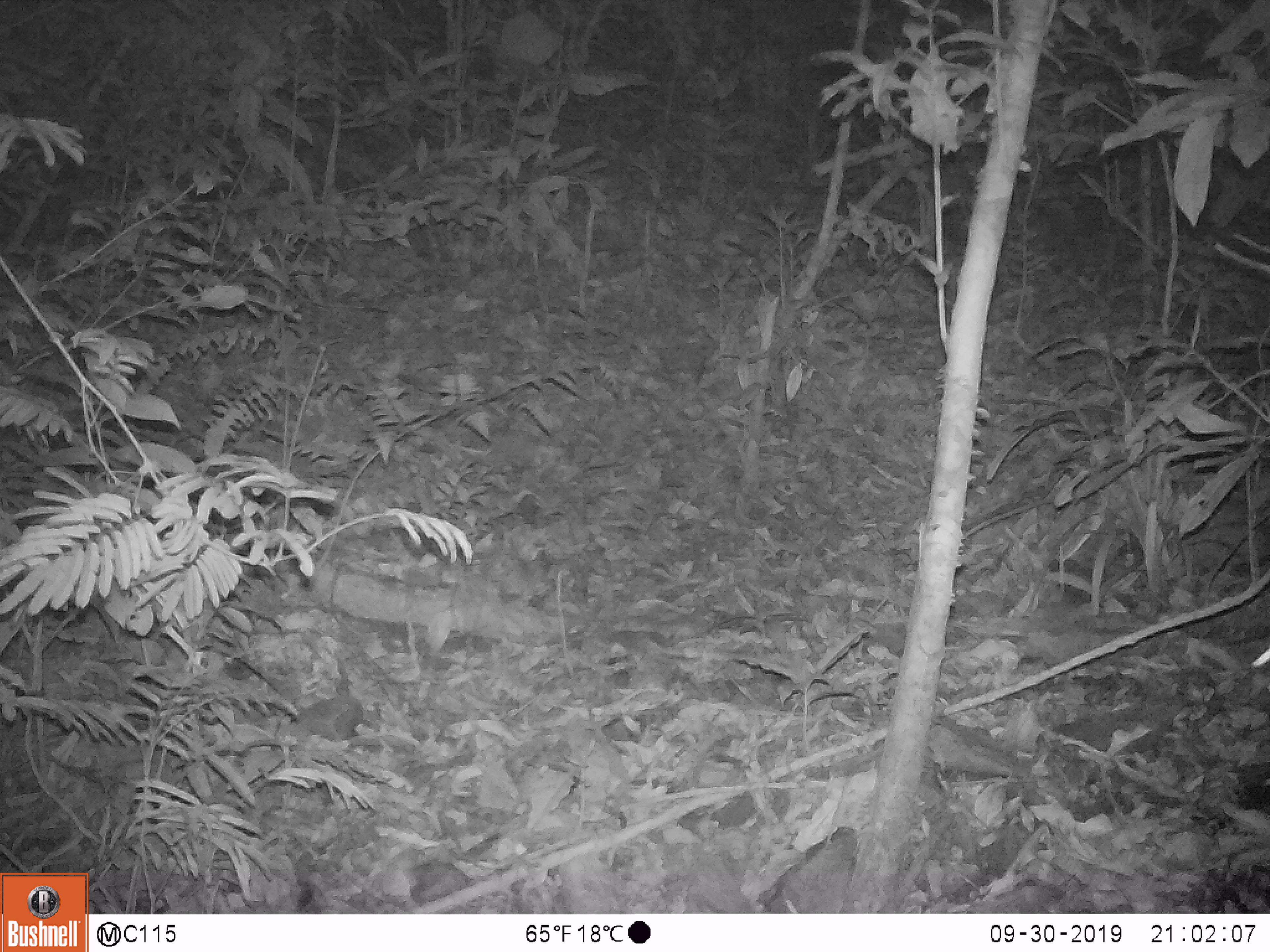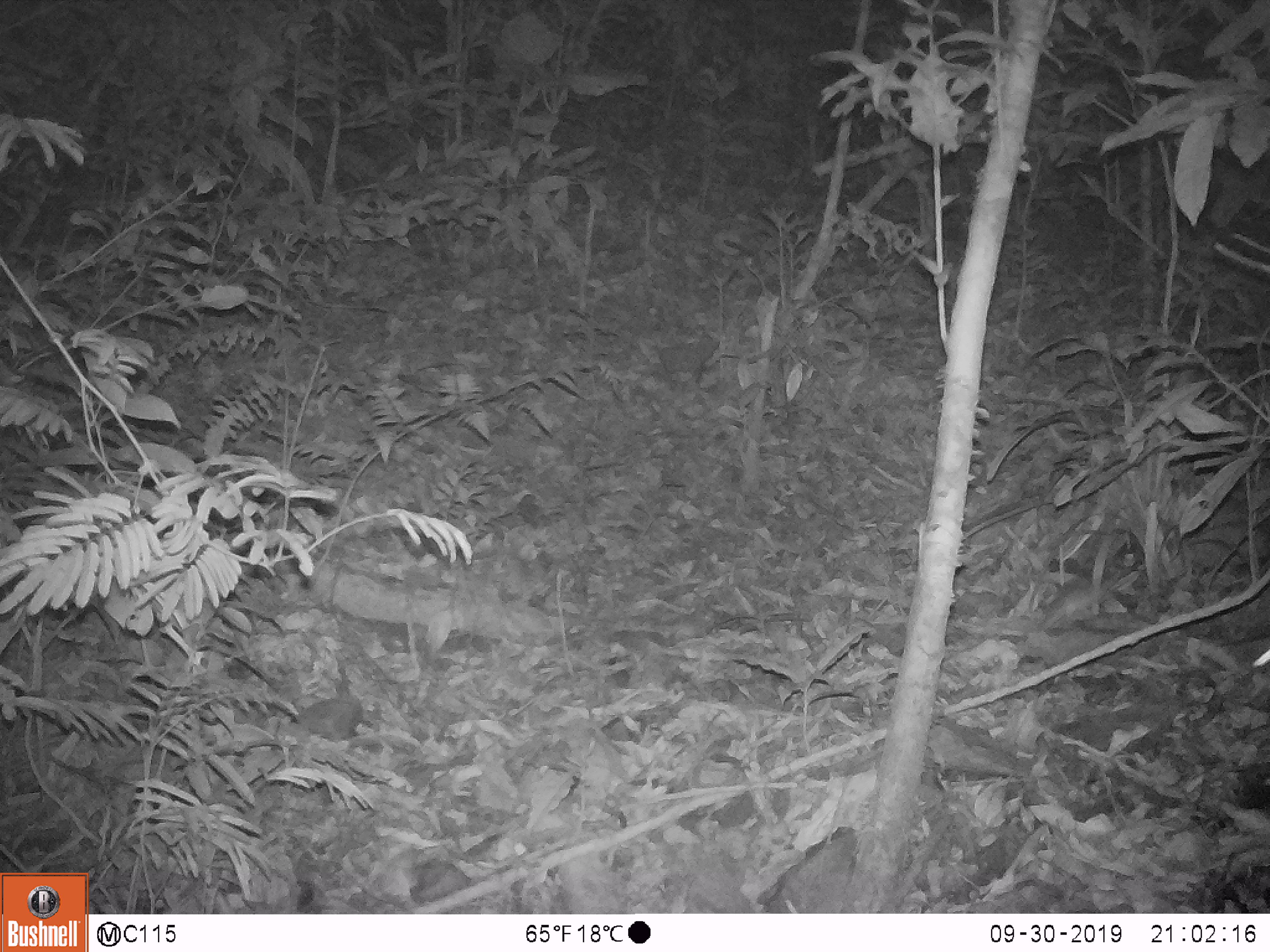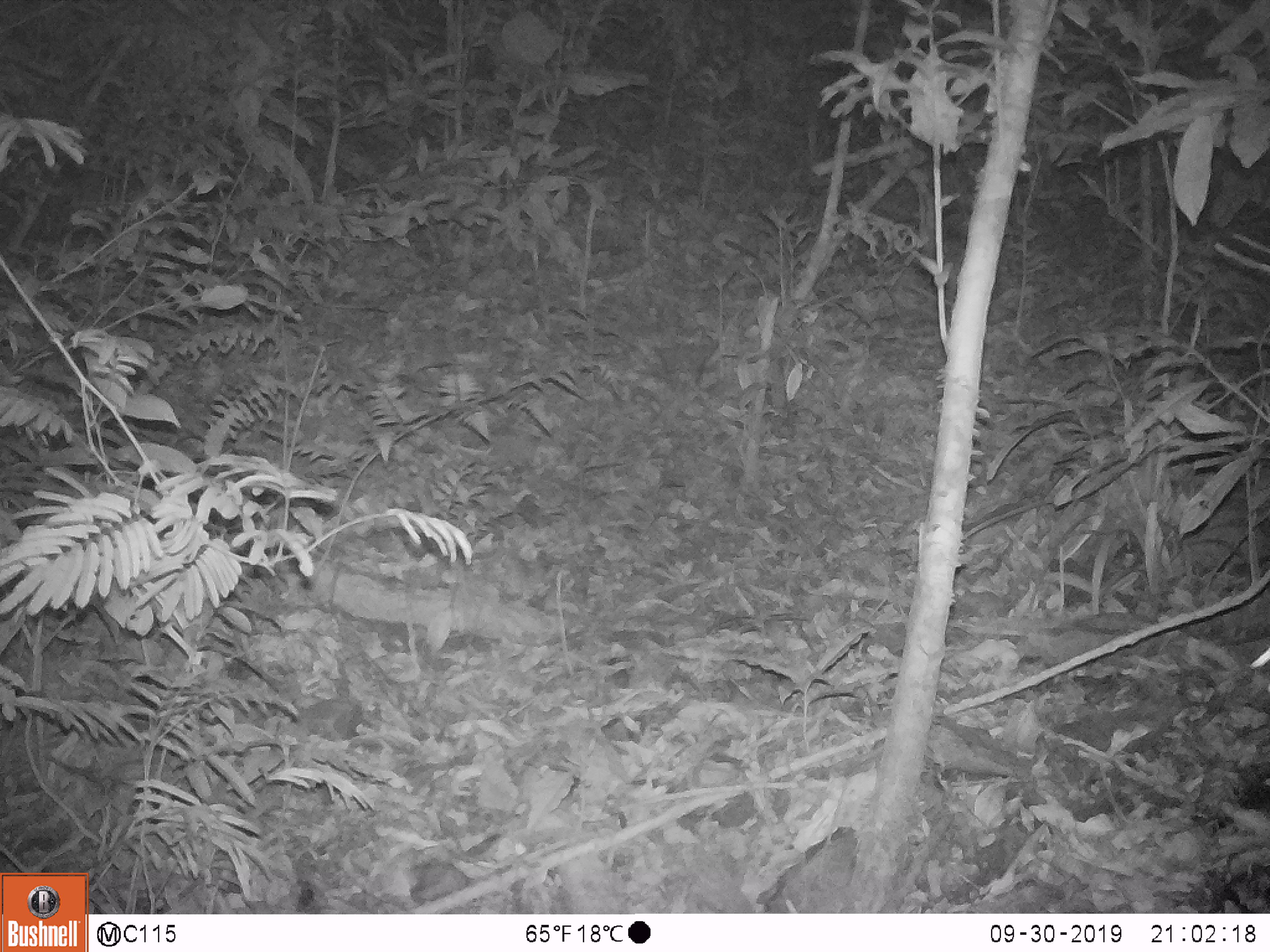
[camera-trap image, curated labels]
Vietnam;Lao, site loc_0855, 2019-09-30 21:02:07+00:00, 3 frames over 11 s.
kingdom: Animalia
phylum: Chordata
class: Mammalia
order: Rodentia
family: Muridae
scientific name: Muridae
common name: old-world mice and rats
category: unidentified murid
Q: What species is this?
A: Unidentified murid (old-world mice and rats) (Muridae).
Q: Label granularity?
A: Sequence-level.